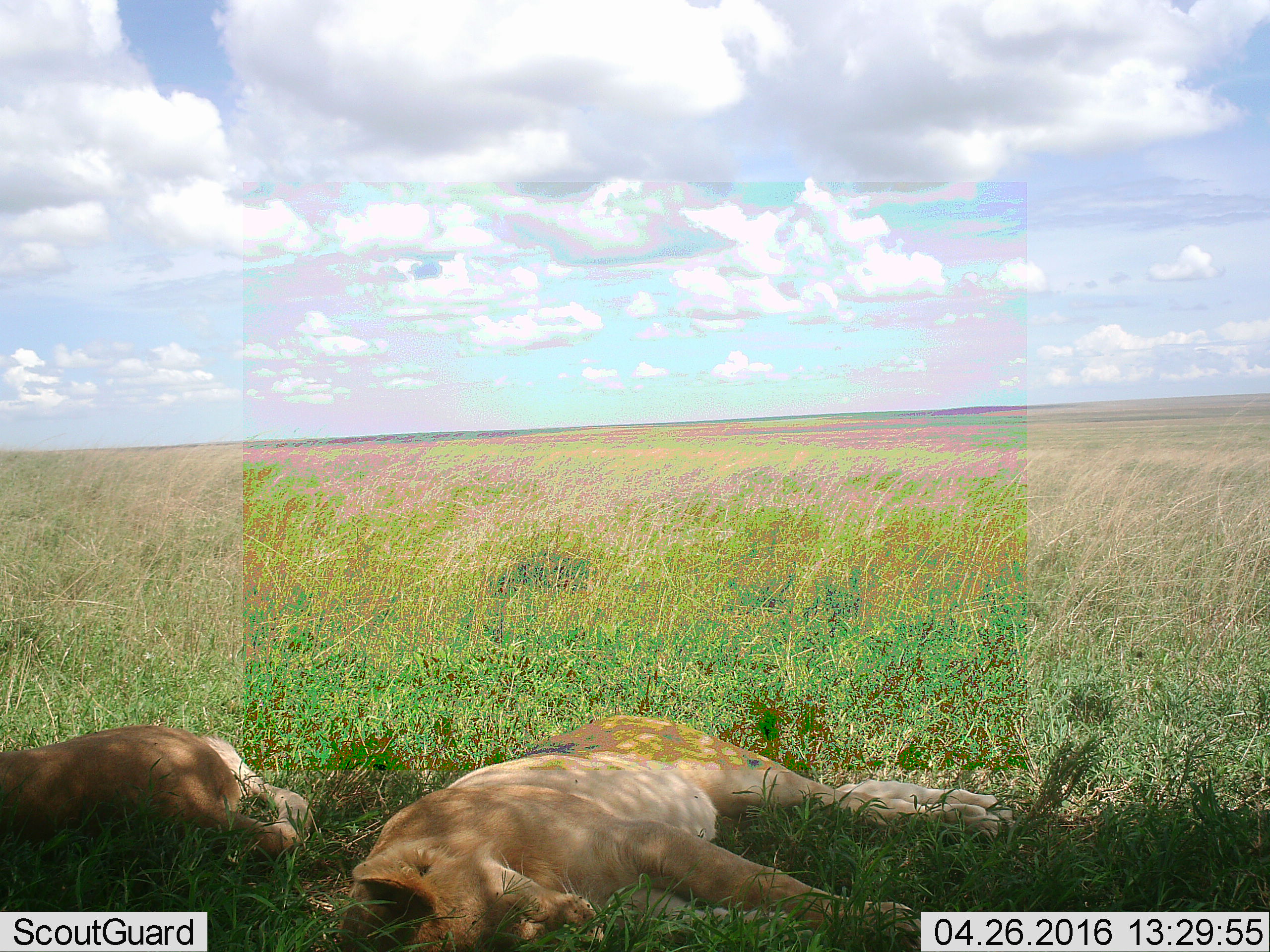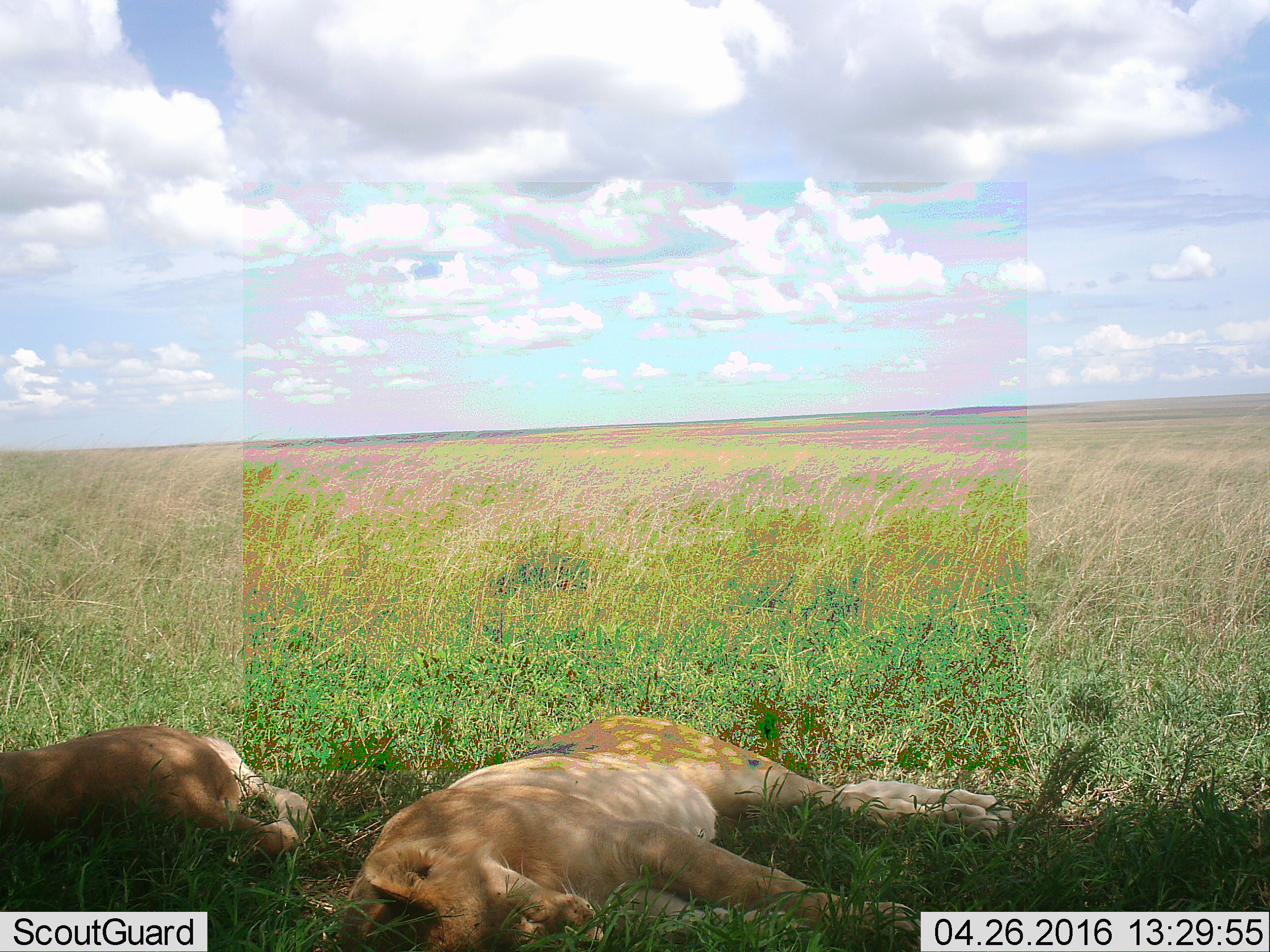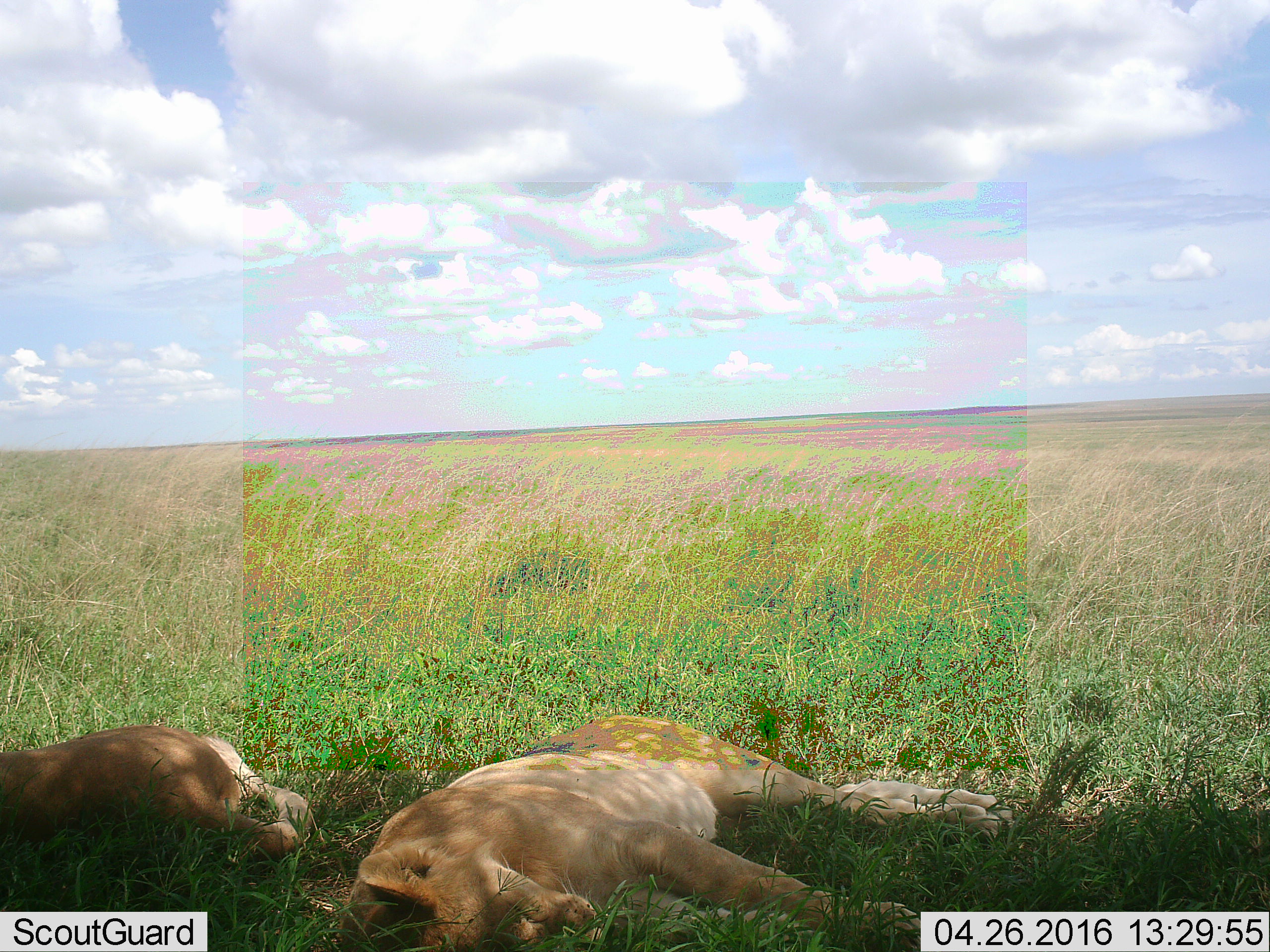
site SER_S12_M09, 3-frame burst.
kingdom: Animalia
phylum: Chordata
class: Mammalia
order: Carnivora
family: Felidae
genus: Panthera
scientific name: Panthera leo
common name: lion female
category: lionfemale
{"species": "lionfemale (lion female) (Panthera leo)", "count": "2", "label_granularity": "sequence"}